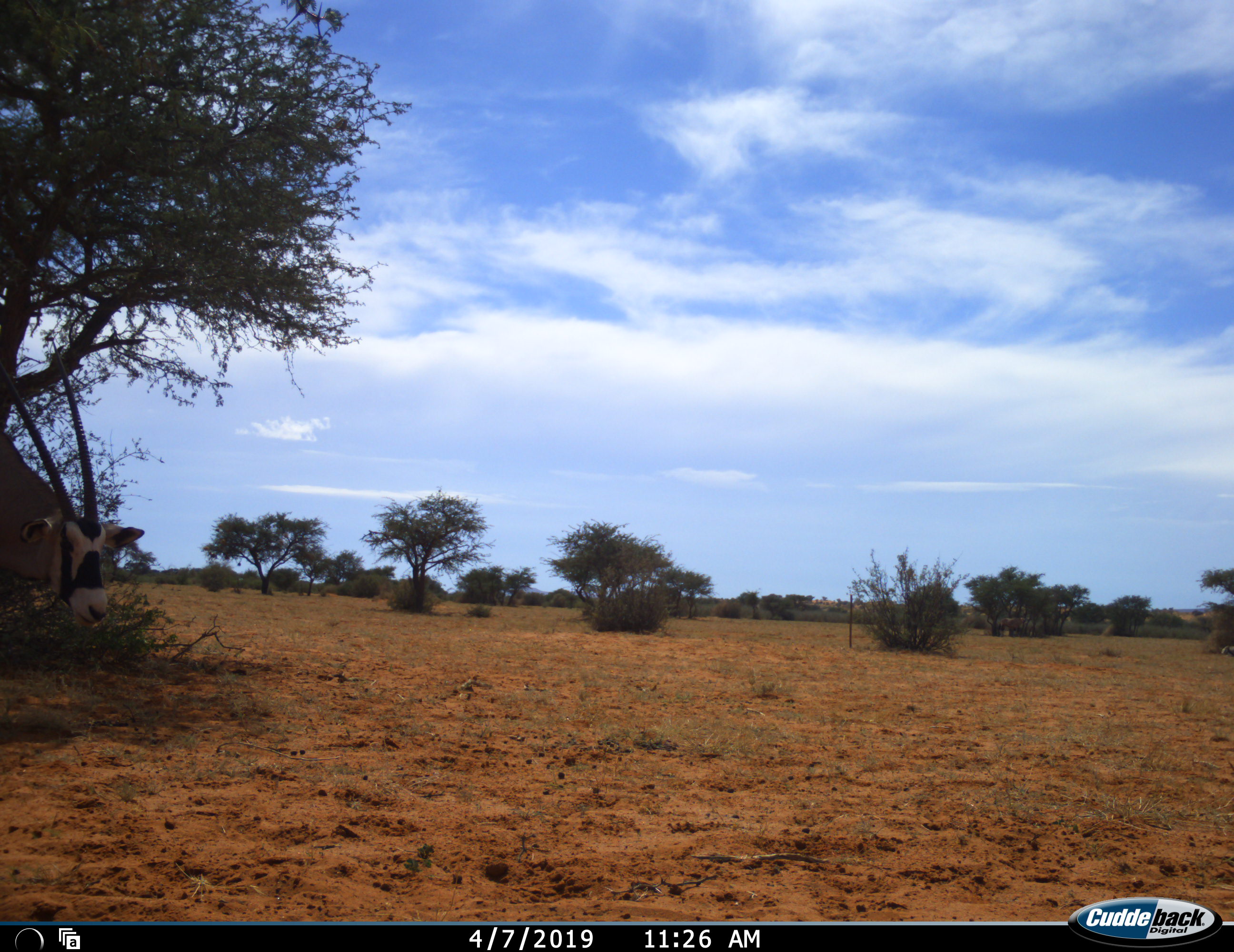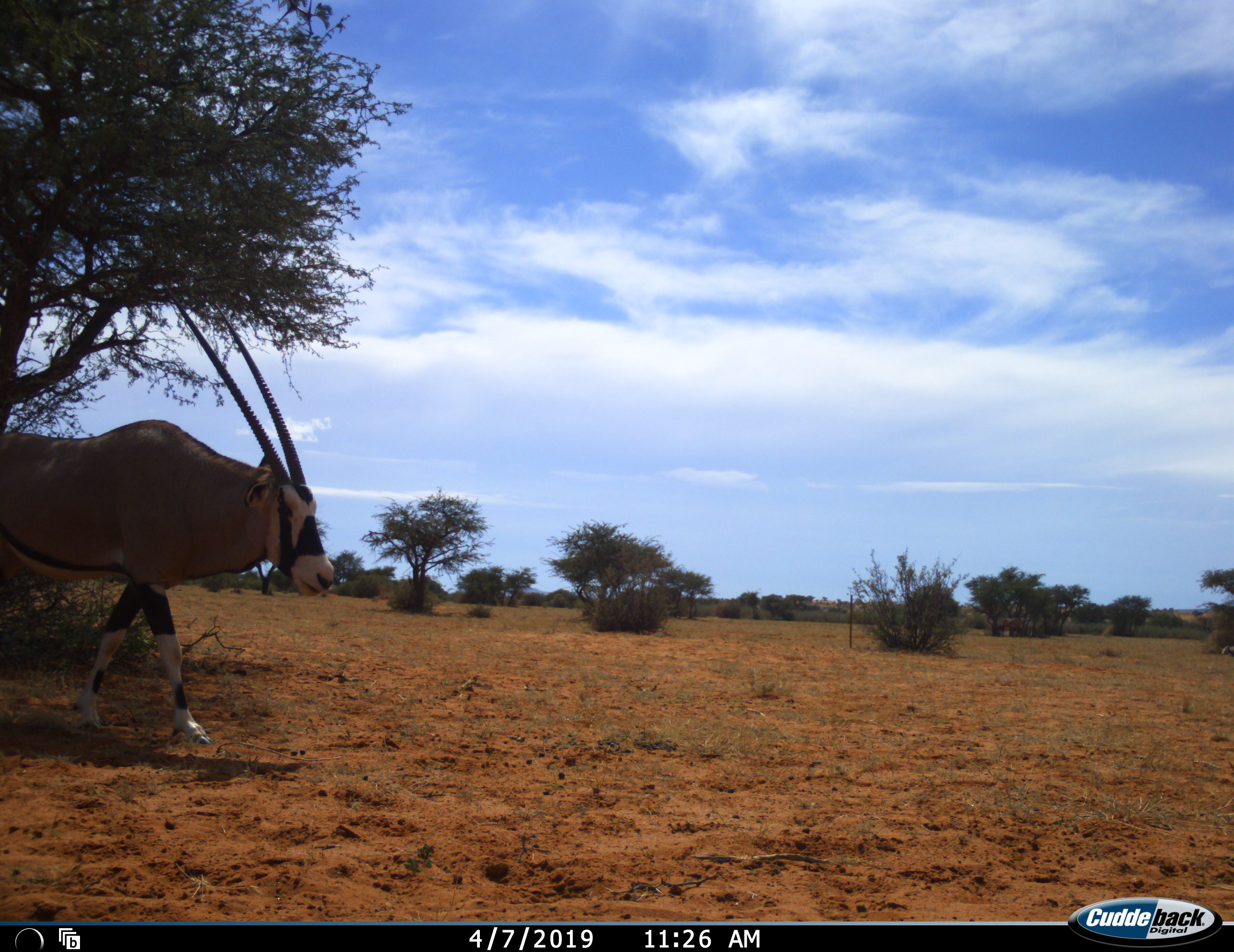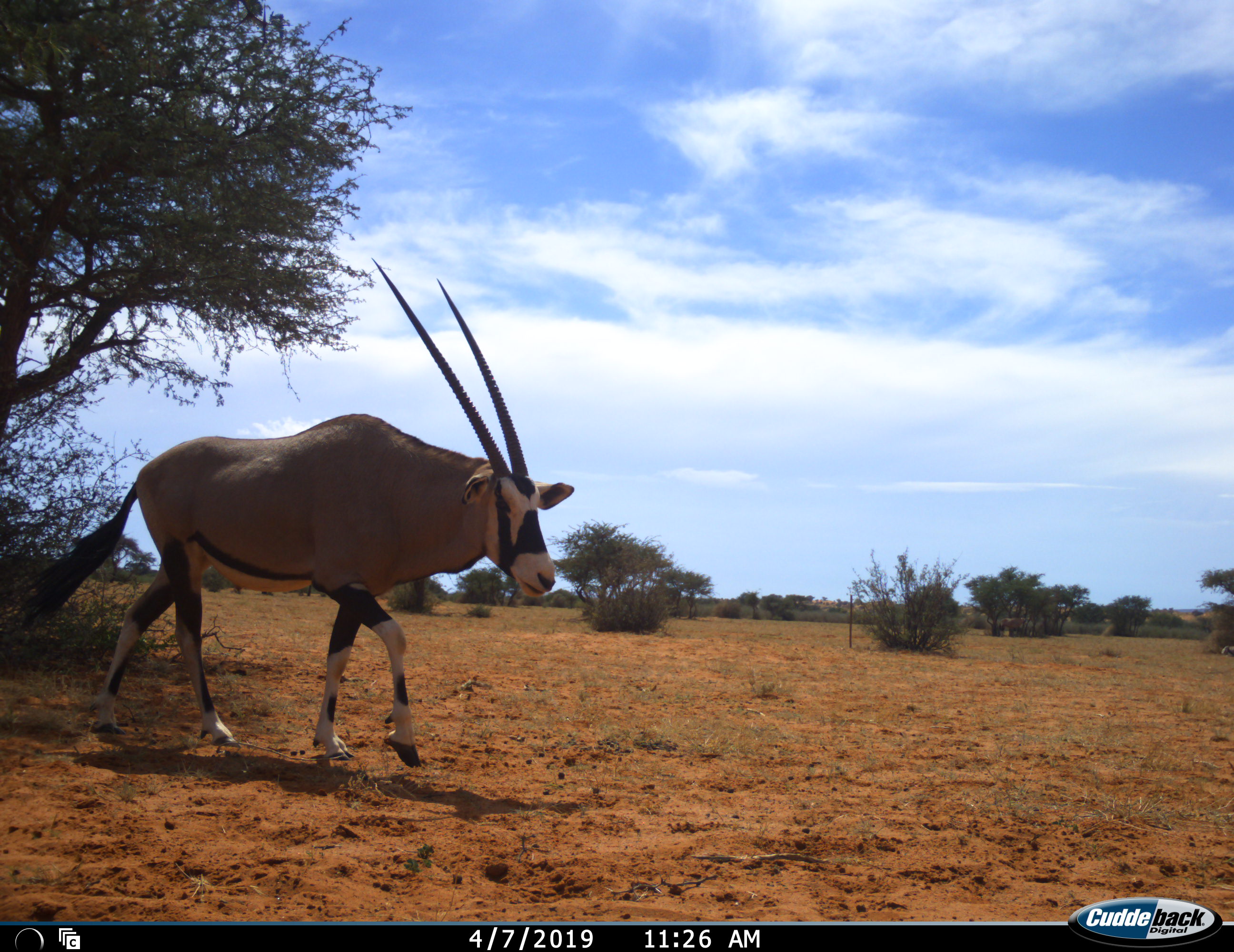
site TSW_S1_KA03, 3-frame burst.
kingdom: Animalia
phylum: Chordata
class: Mammalia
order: Artiodactyla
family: Bovidae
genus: Oryx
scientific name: Oryx gazella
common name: gemsbok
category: oryx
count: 1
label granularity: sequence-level